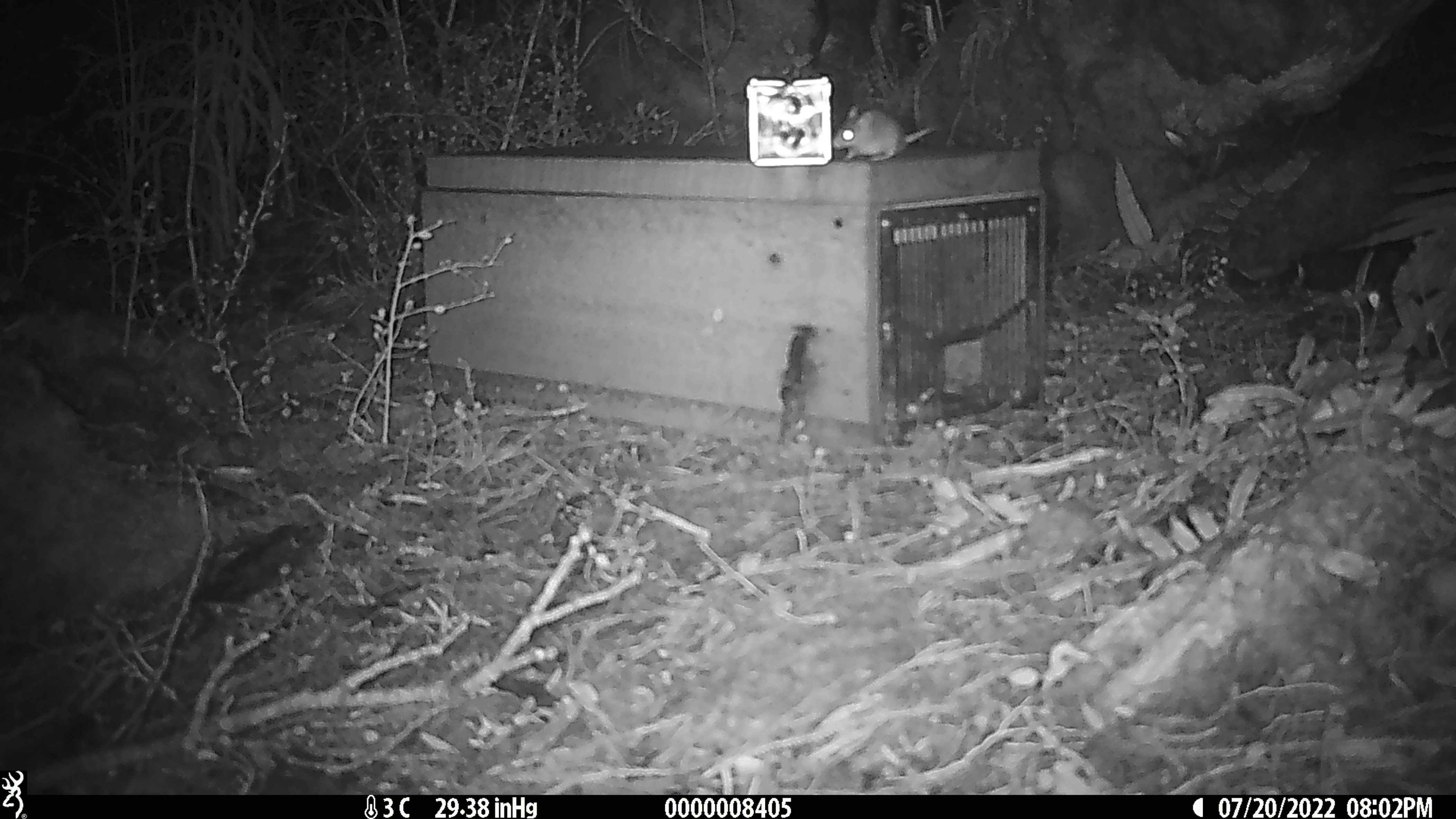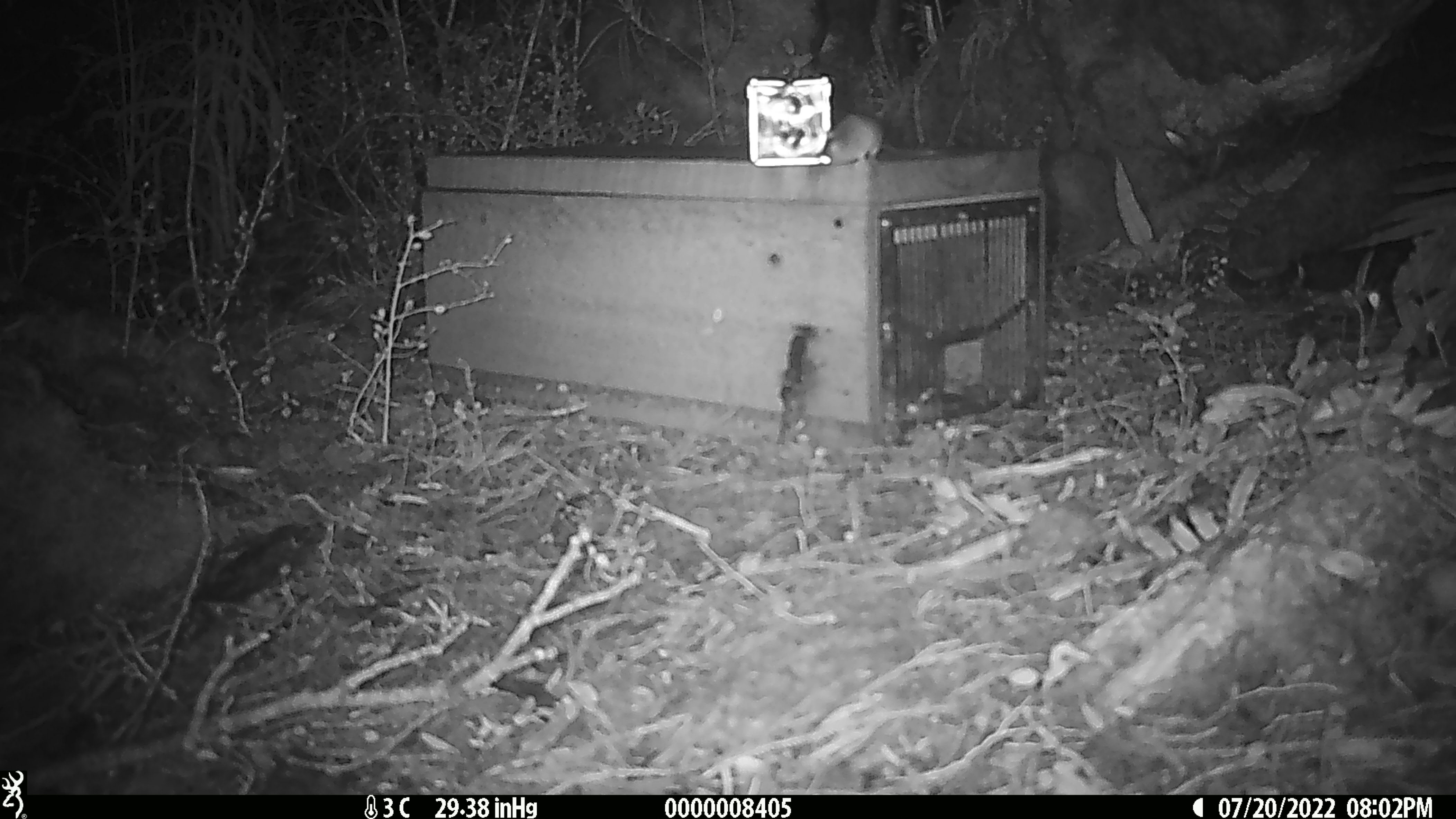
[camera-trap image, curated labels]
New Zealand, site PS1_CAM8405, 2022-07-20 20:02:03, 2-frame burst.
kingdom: Animalia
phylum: Chordata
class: Mammalia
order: Rodentia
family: Muridae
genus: Mus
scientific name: Mus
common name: mouse